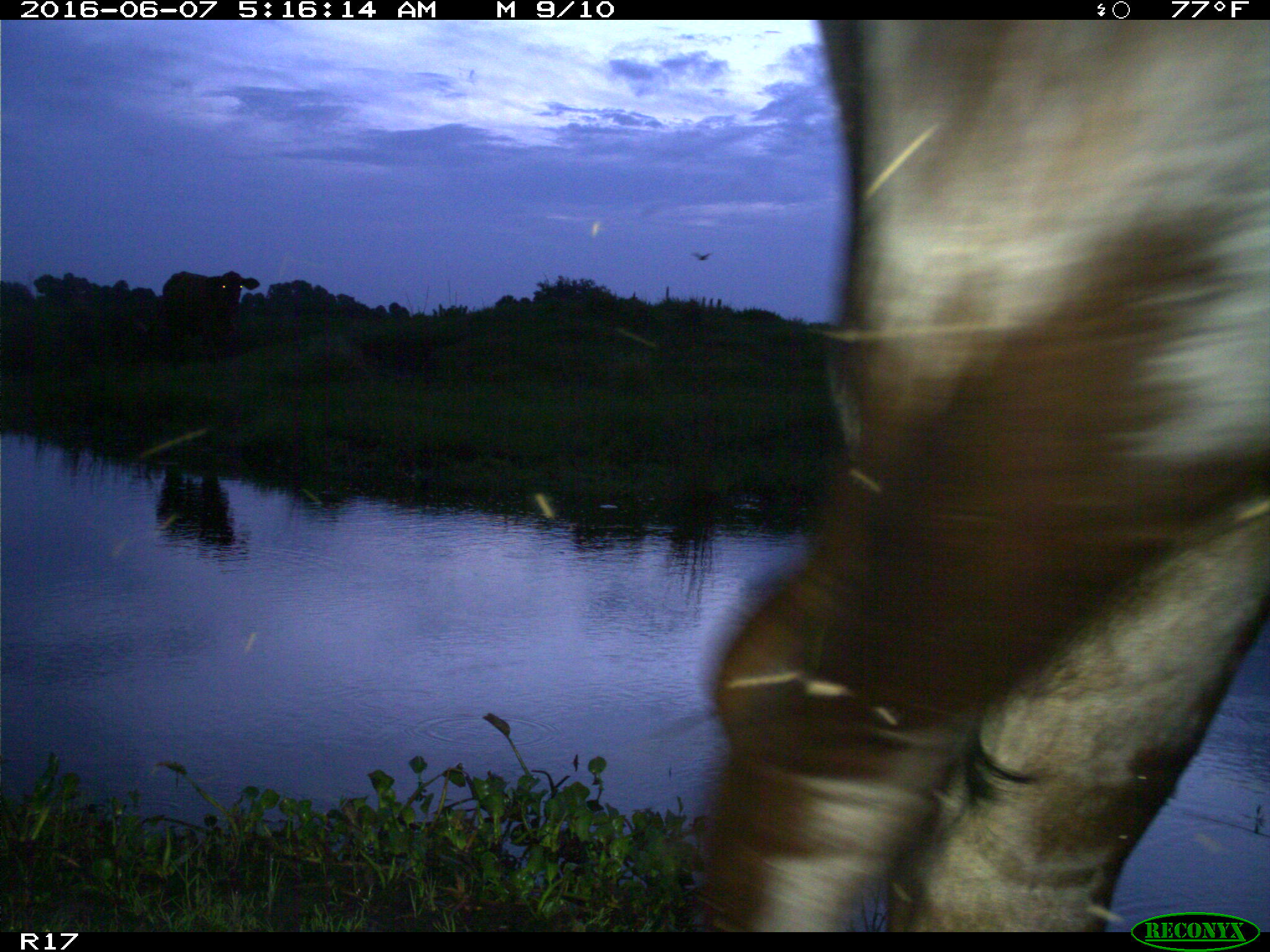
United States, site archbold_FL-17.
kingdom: Animalia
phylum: Chordata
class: Mammalia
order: Artiodactyla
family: Bovidae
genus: Bos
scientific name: Bos taurus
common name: domestic cow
Bos taurus (domestic cow).